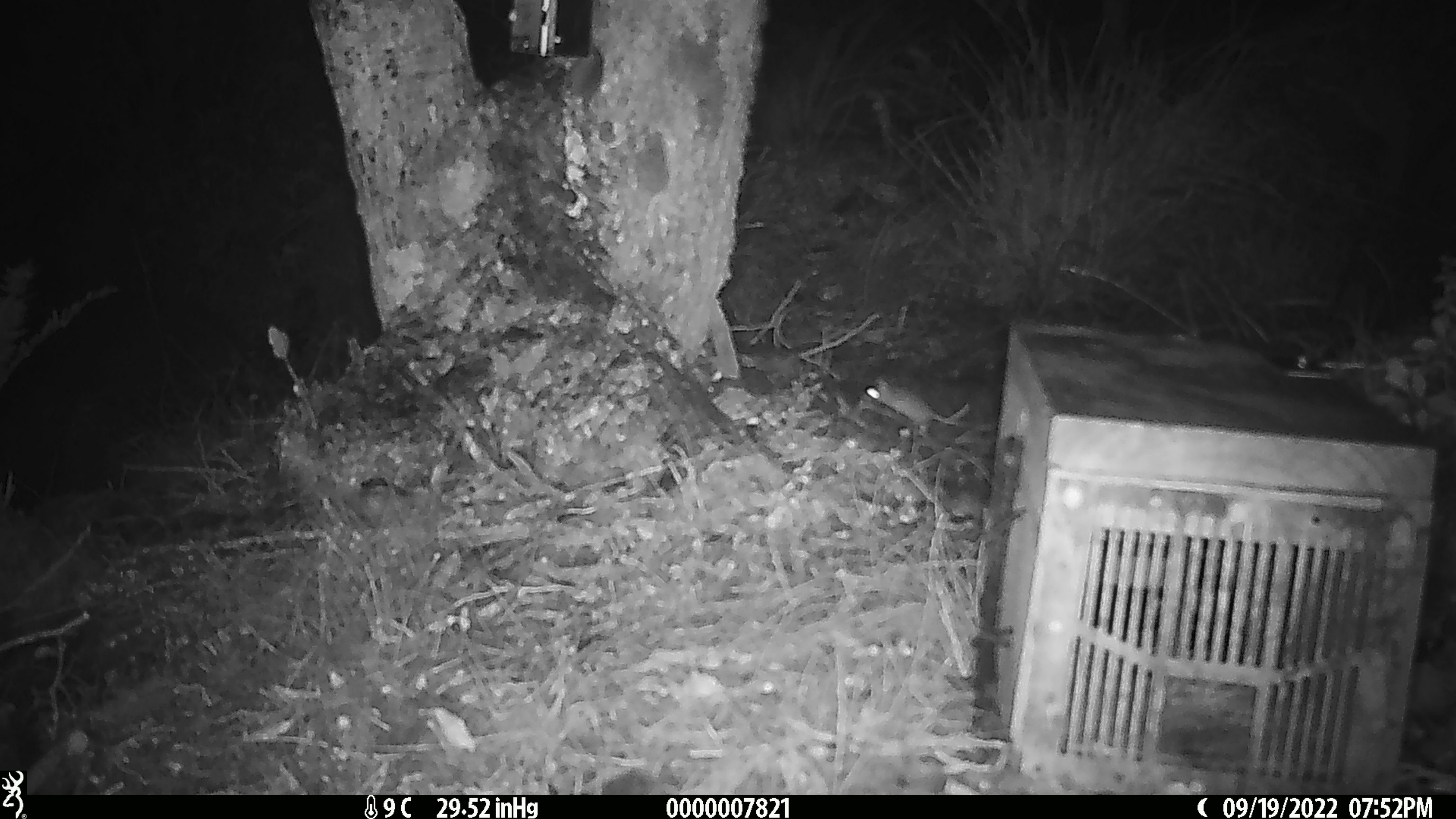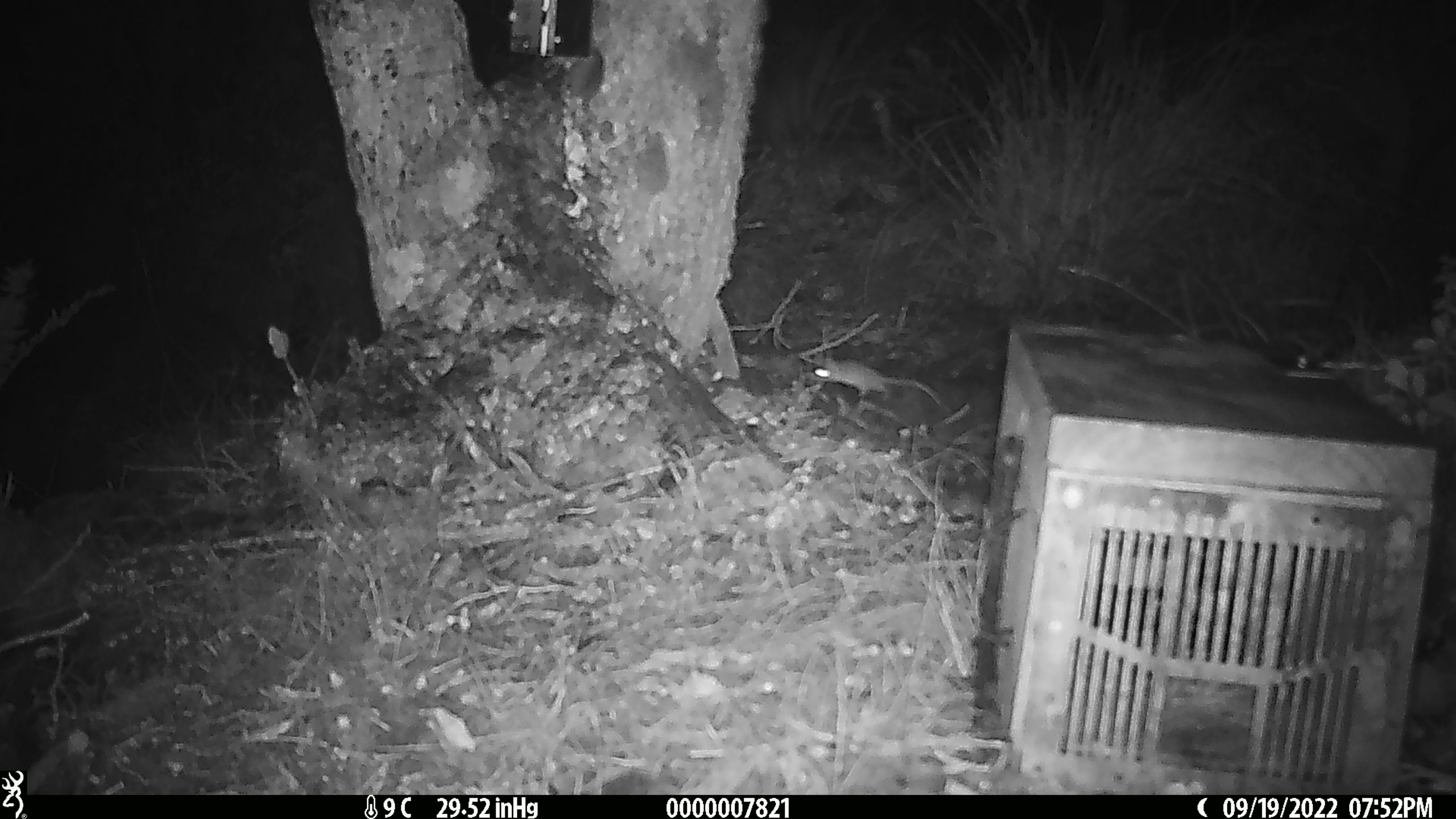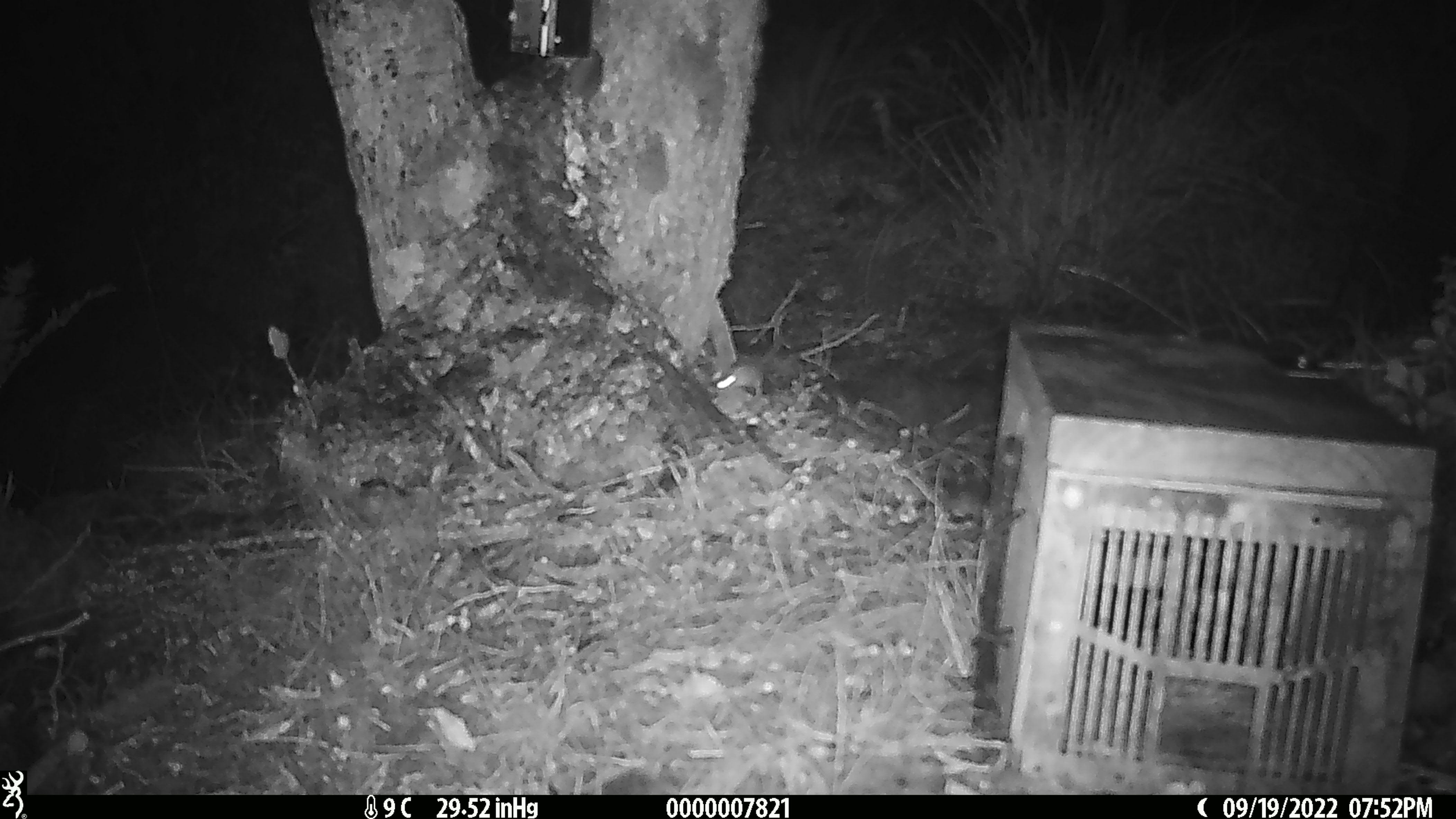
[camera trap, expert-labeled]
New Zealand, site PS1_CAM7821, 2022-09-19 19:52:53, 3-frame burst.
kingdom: Animalia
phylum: Chordata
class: Mammalia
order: Rodentia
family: Muridae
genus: Mus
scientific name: Mus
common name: mouse